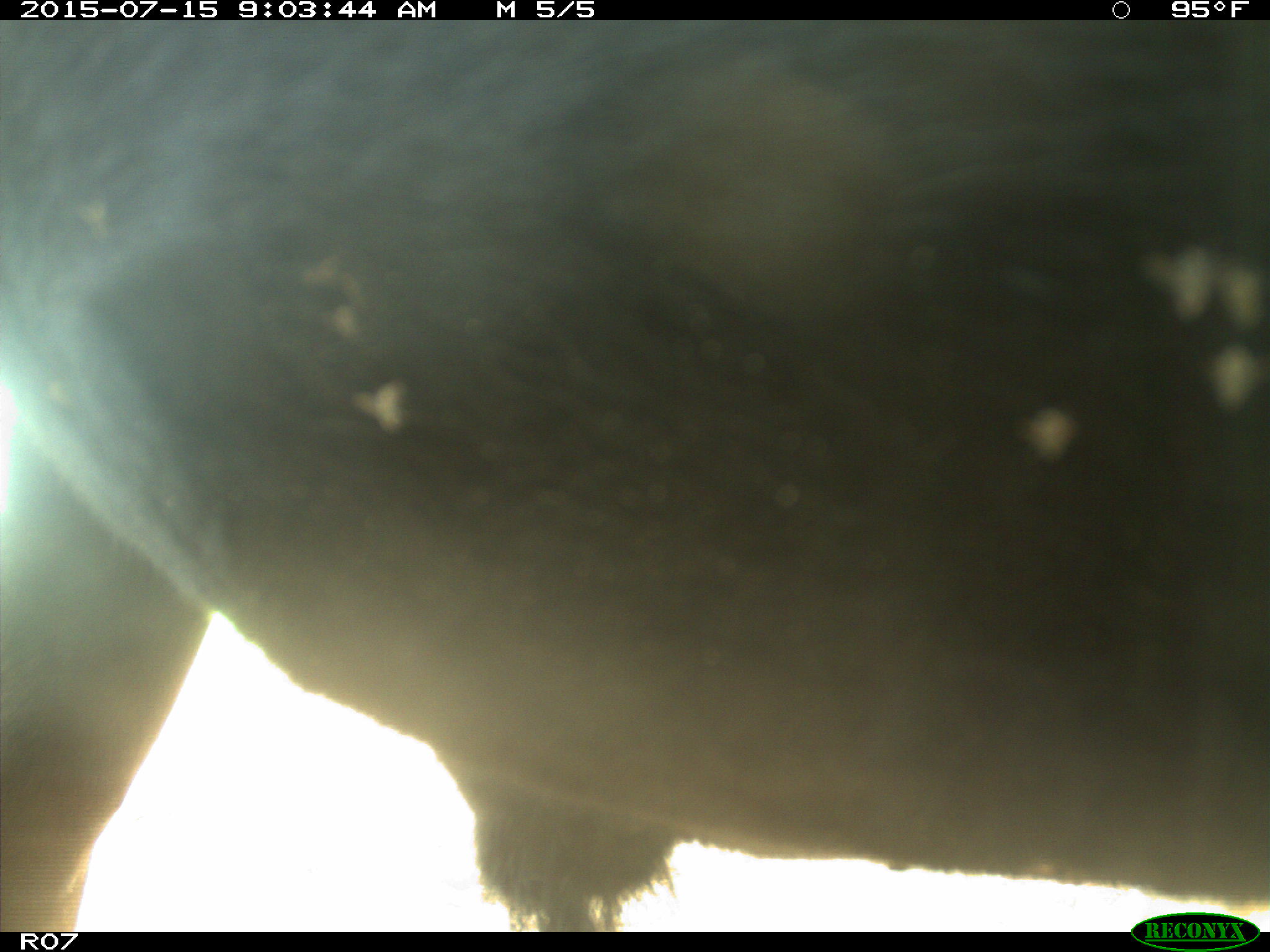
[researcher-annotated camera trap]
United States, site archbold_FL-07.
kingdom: Animalia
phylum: Chordata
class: Mammalia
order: Artiodactyla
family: Bovidae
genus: Bos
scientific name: Bos taurus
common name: domestic cow